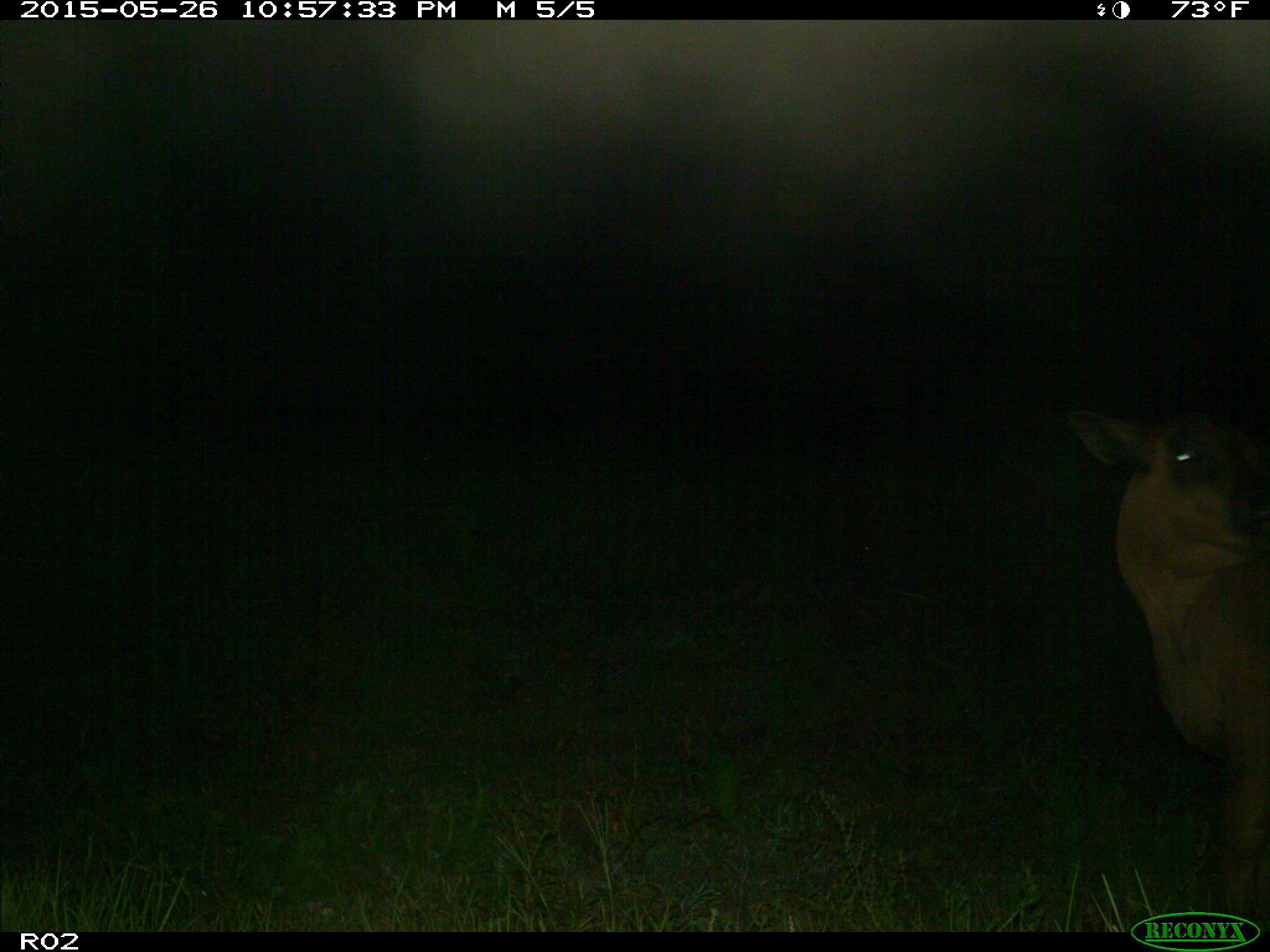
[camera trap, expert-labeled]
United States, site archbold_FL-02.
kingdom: Animalia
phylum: Chordata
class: Mammalia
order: Artiodactyla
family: Bovidae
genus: Bos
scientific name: Bos taurus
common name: domestic cow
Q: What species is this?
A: Bos taurus (domestic cow).